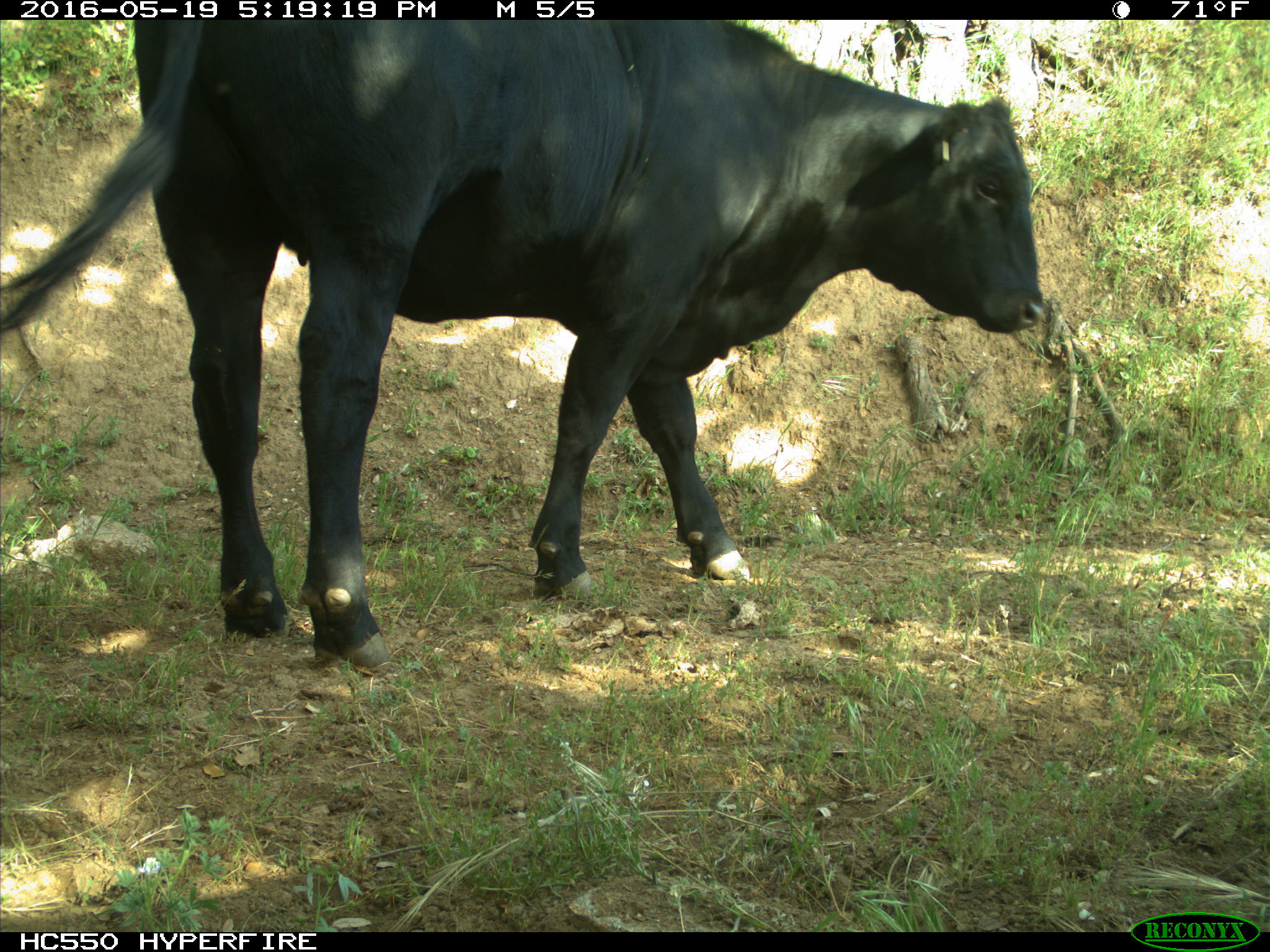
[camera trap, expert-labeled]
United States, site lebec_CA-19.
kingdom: Animalia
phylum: Chordata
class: Mammalia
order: Artiodactyla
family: Bovidae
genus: Bos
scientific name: Bos taurus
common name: domestic cow